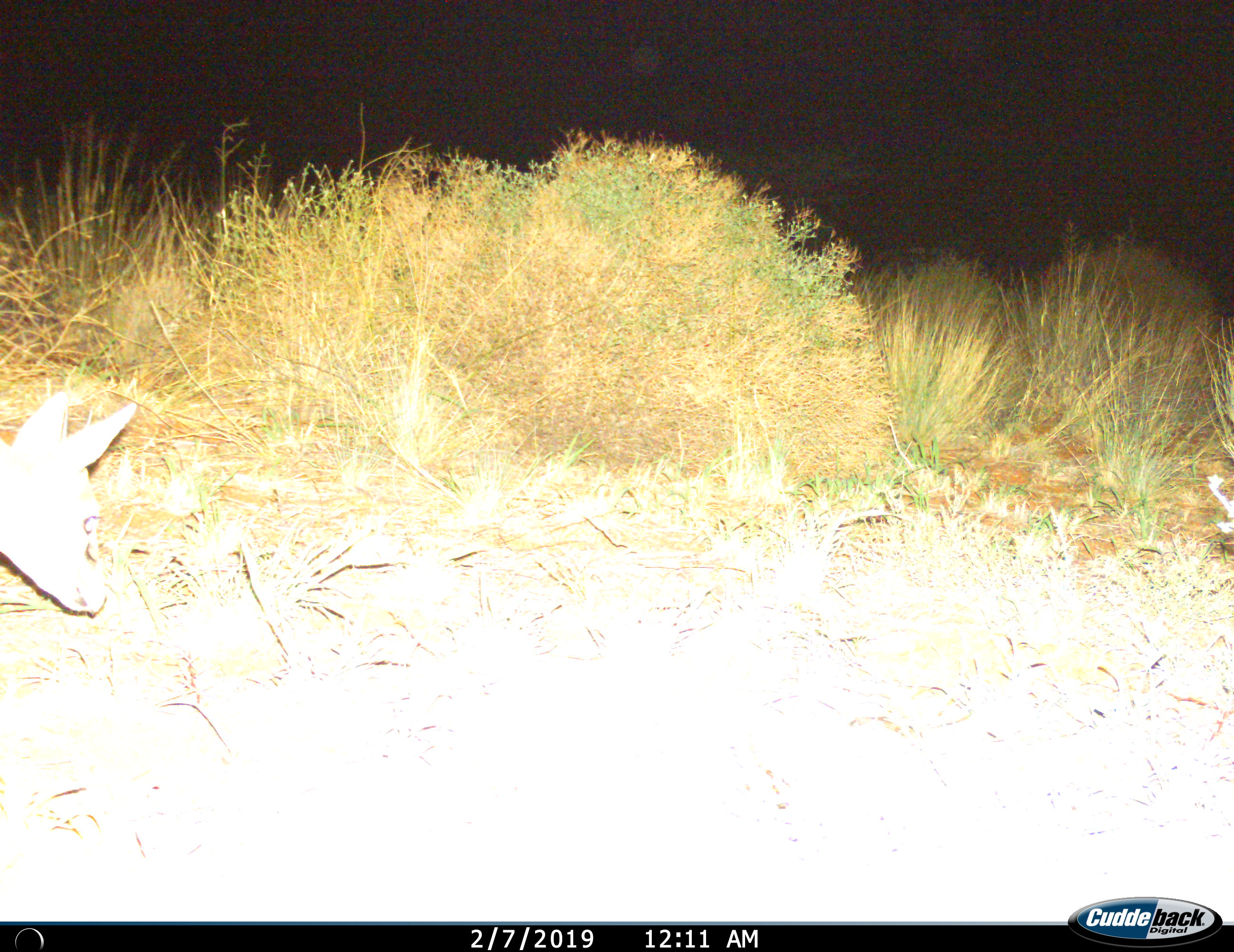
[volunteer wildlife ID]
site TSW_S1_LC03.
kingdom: Animalia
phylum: Chordata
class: Mammalia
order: Artiodactyla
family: Bovidae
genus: Raphicerus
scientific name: Raphicerus campestris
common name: steenbok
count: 1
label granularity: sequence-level